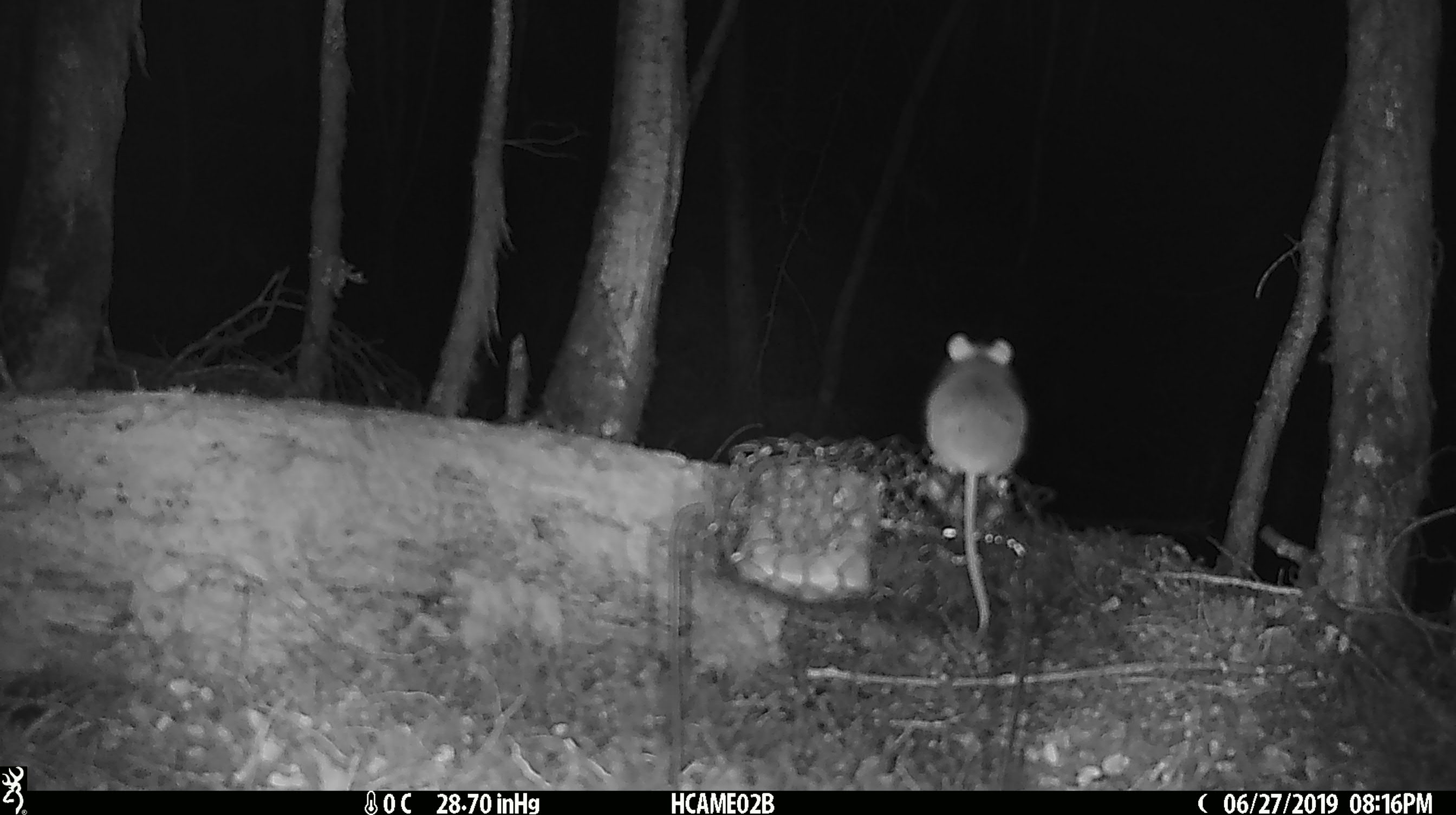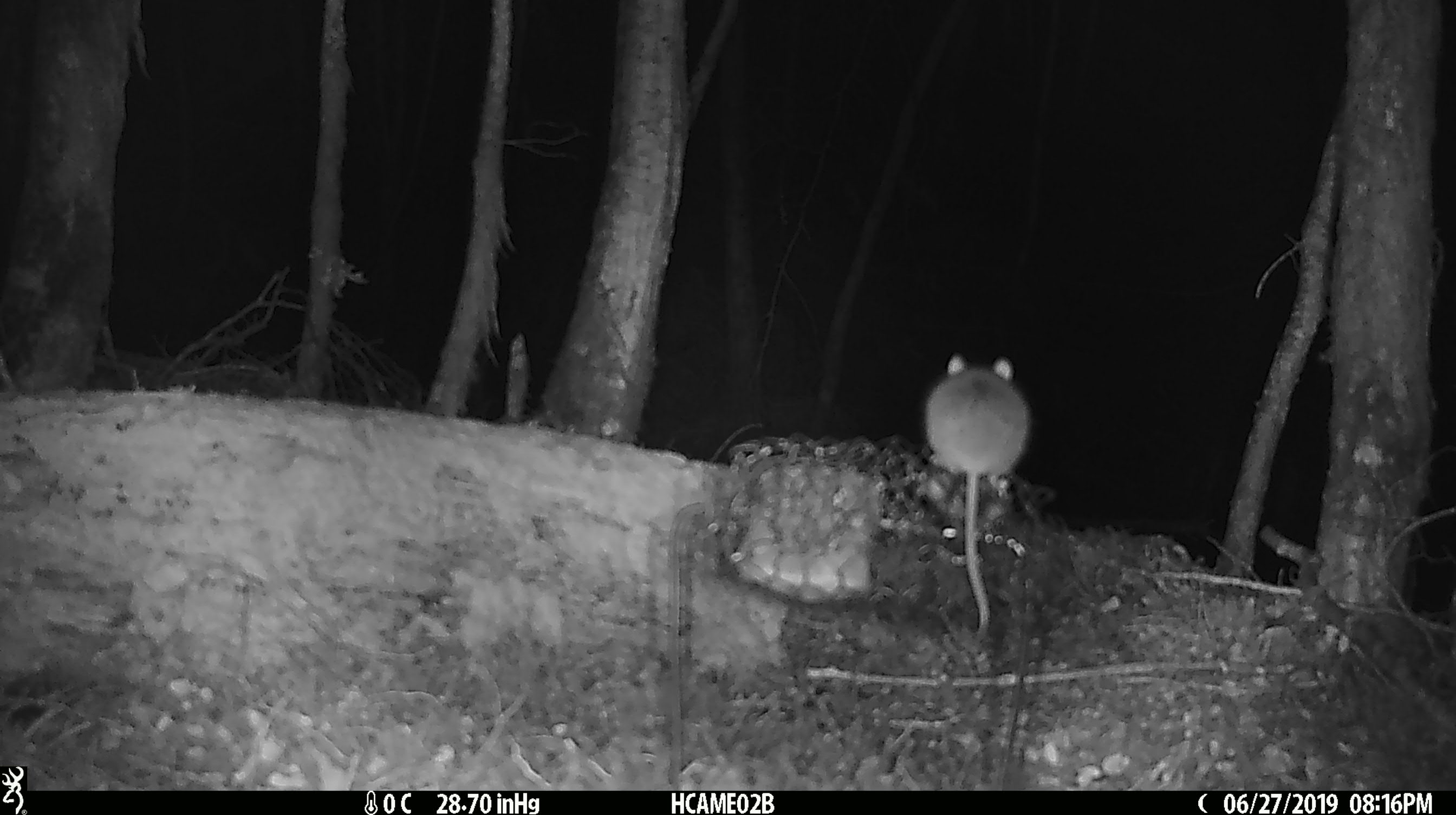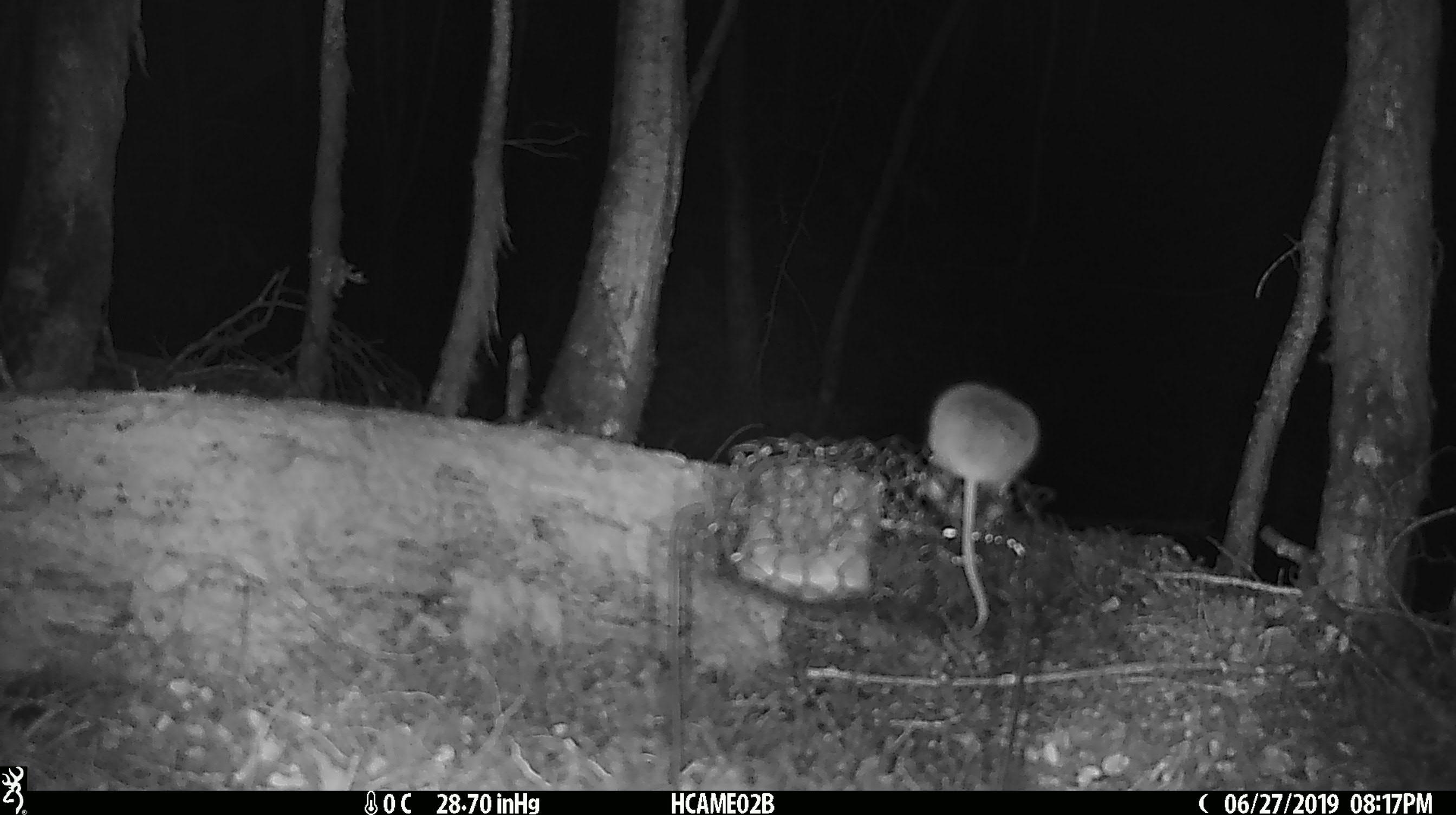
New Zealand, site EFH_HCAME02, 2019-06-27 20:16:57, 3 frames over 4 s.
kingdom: Animalia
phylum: Chordata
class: Mammalia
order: Rodentia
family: Muridae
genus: Mus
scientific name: Mus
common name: mouse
Mouse (Mus).